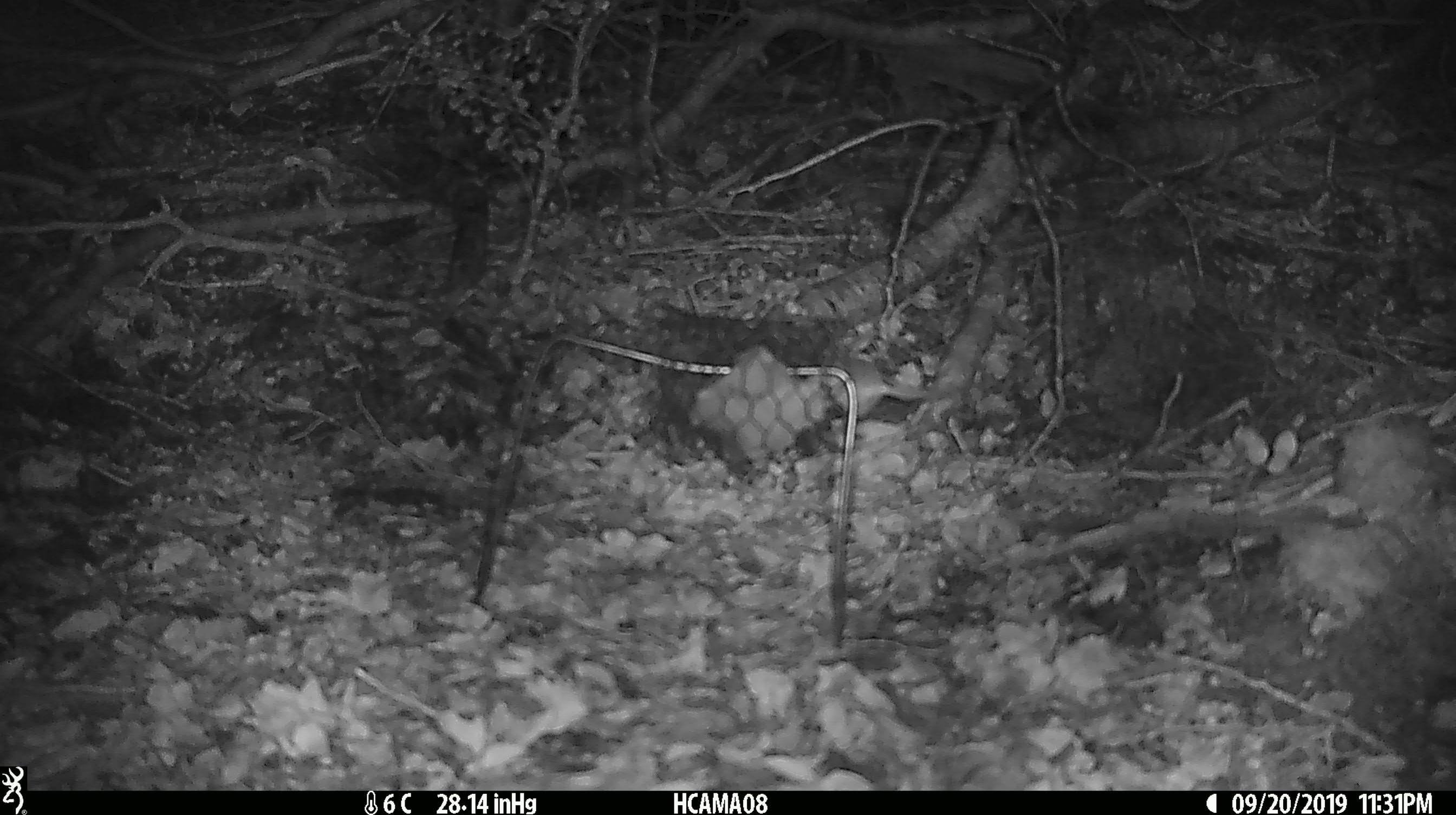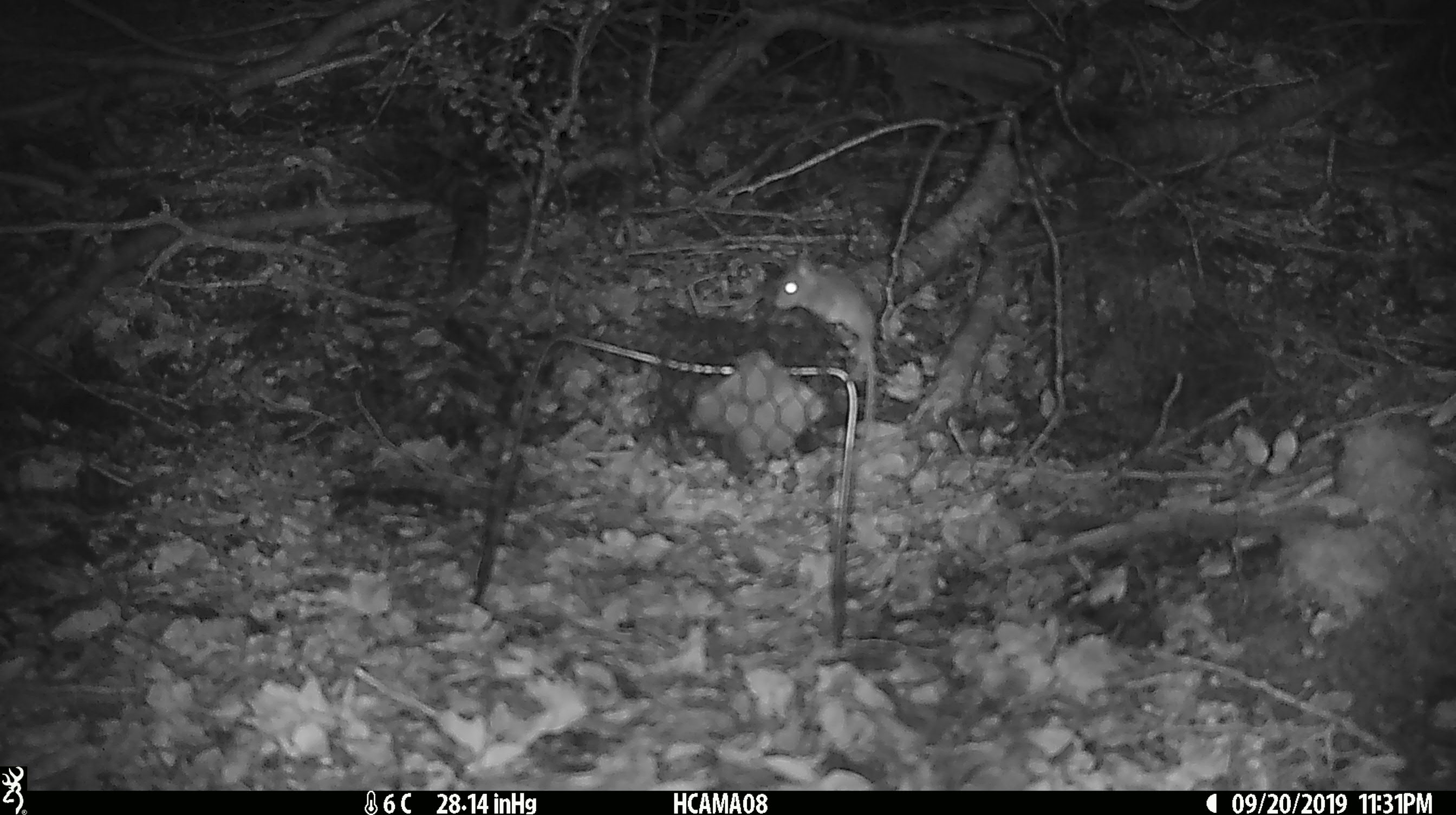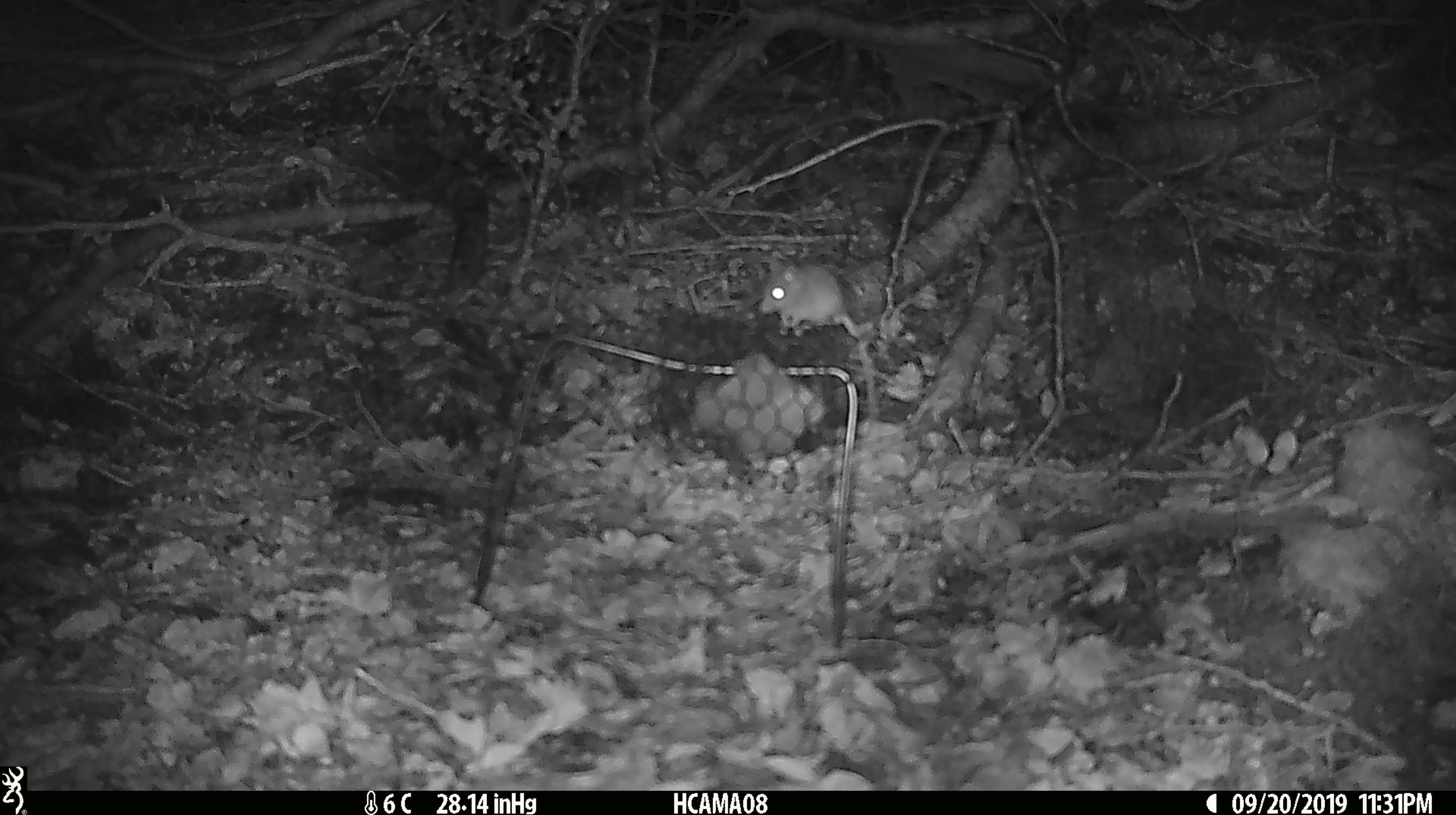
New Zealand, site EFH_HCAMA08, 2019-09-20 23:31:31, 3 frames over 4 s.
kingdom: Animalia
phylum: Chordata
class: Mammalia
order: Rodentia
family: Muridae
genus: Mus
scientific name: Mus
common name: mouse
Mouse (Mus).